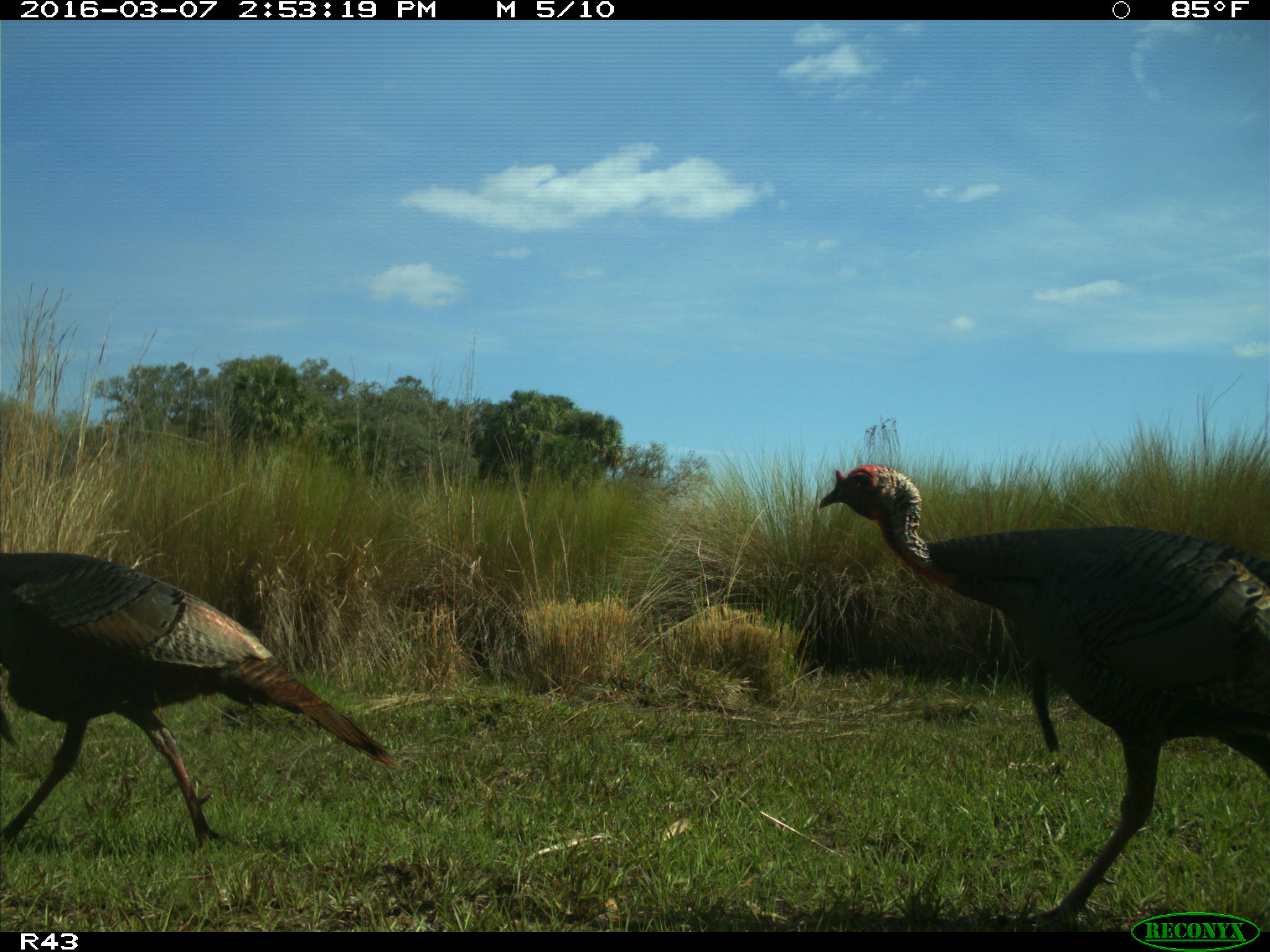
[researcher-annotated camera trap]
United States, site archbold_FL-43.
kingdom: Animalia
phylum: Chordata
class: Aves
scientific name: Aves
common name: birds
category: unidentified bird